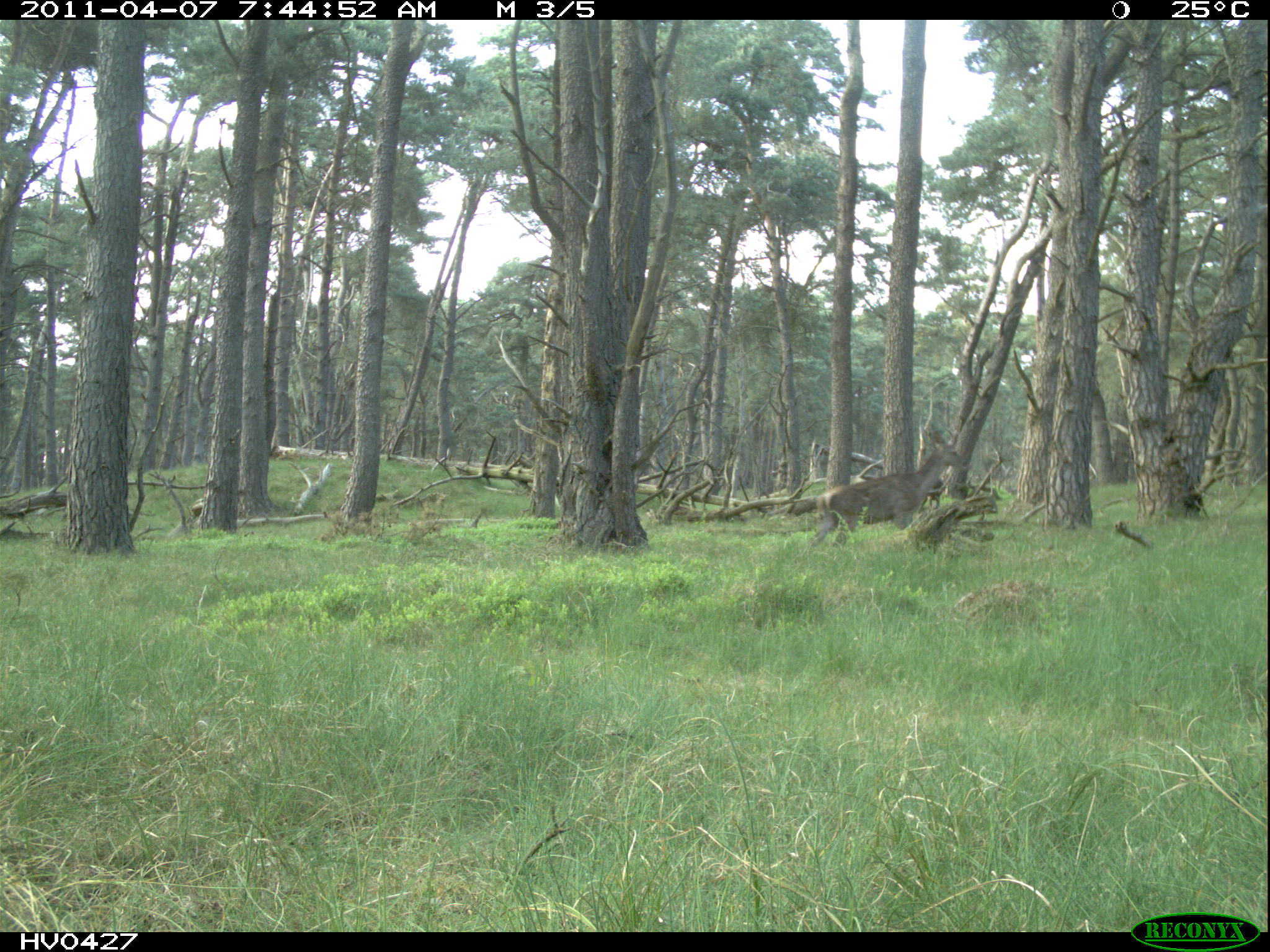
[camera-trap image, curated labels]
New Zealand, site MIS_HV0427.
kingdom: Animalia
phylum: Chordata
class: Mammalia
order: Artiodactyla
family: Cervidae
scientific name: Cervidae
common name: deer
Deer (Cervidae).